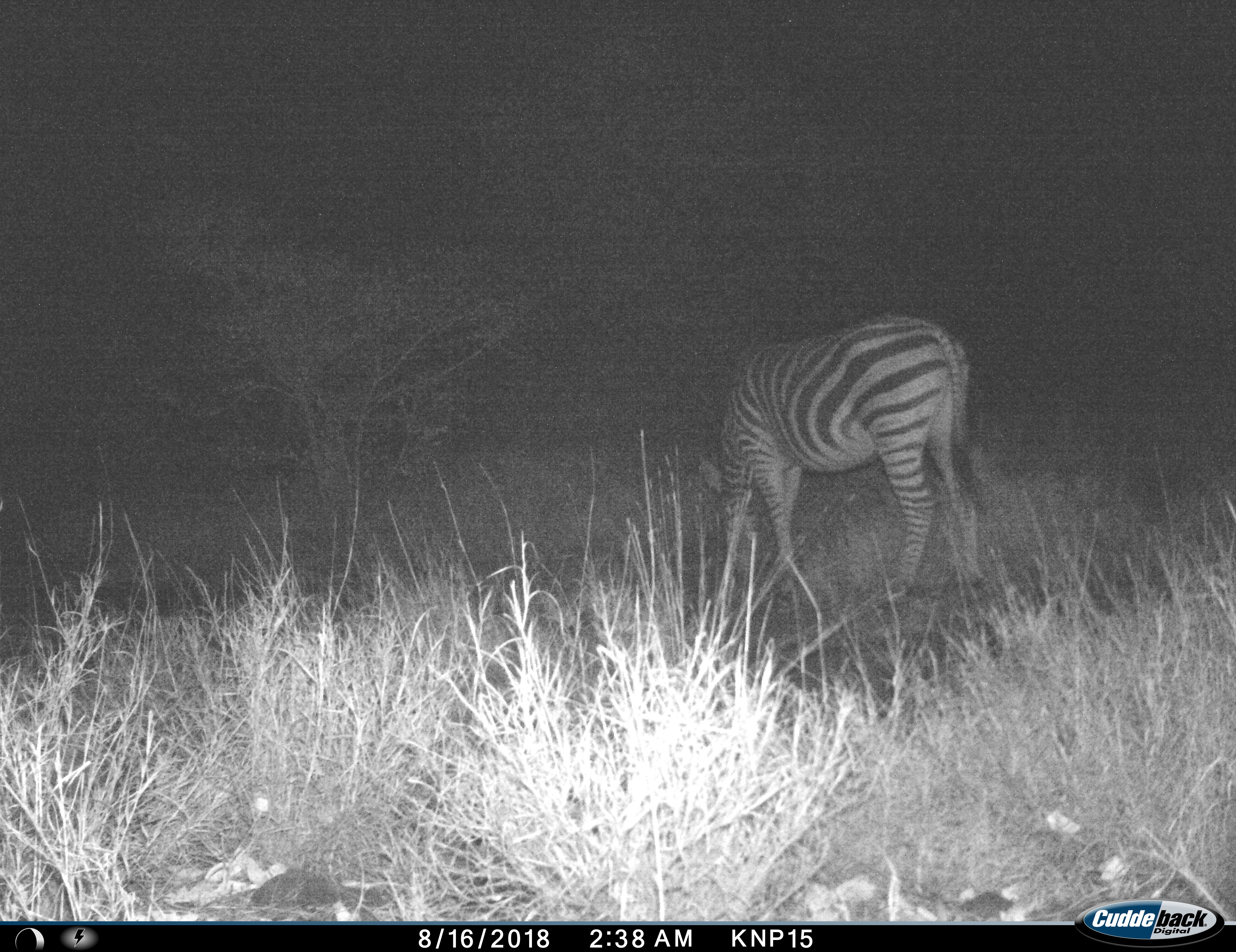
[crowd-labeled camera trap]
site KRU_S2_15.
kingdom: Animalia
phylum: Chordata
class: Mammalia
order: Perissodactyla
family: Equidae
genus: Equus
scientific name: Equus quagga burchellii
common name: burchell's zebra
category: zebraburchells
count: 1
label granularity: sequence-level